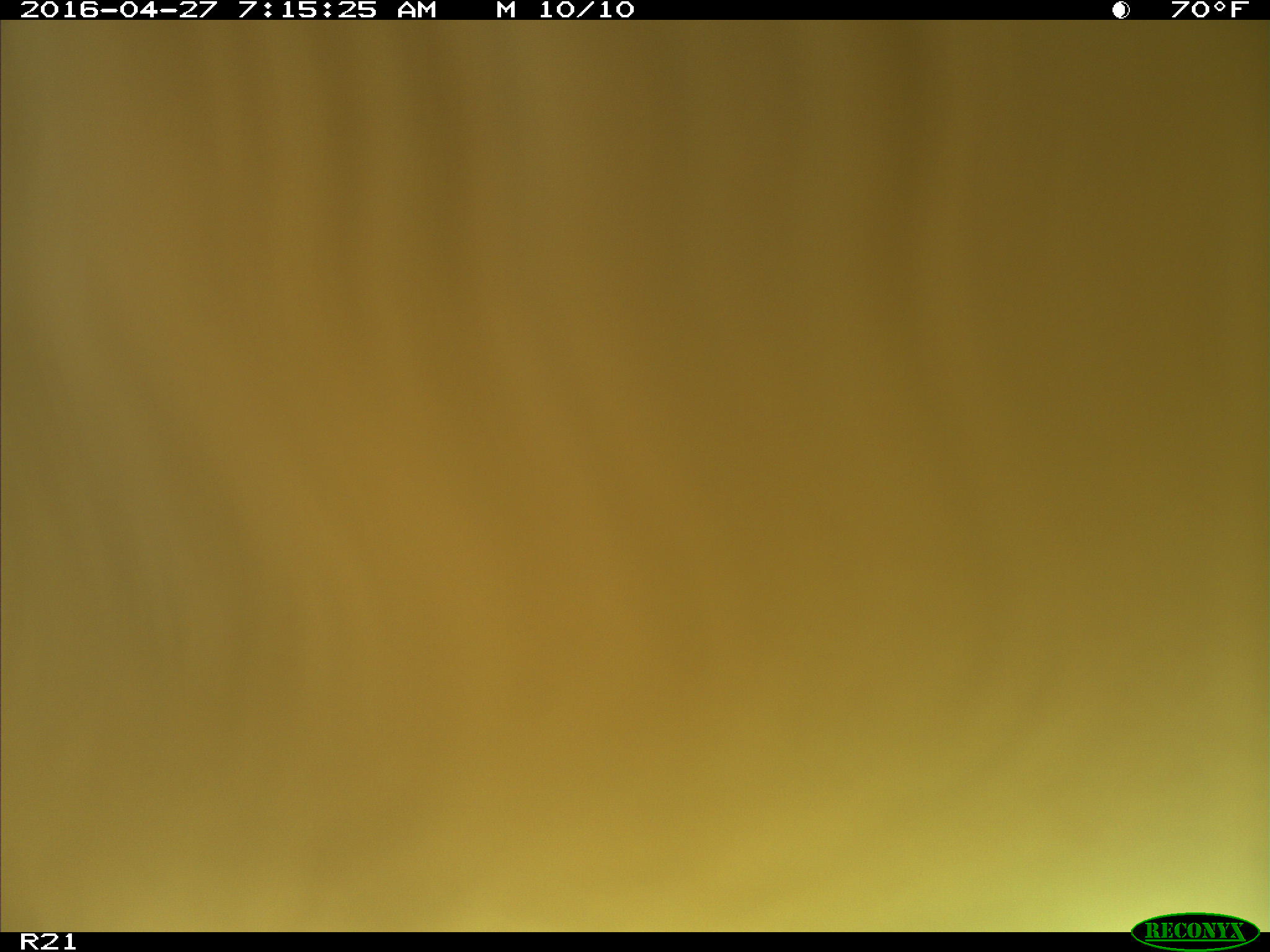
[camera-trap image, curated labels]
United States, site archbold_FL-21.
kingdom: Animalia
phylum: Chordata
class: Mammalia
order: Artiodactyla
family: Bovidae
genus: Bos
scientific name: Bos taurus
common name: domestic cow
Bos taurus (domestic cow).